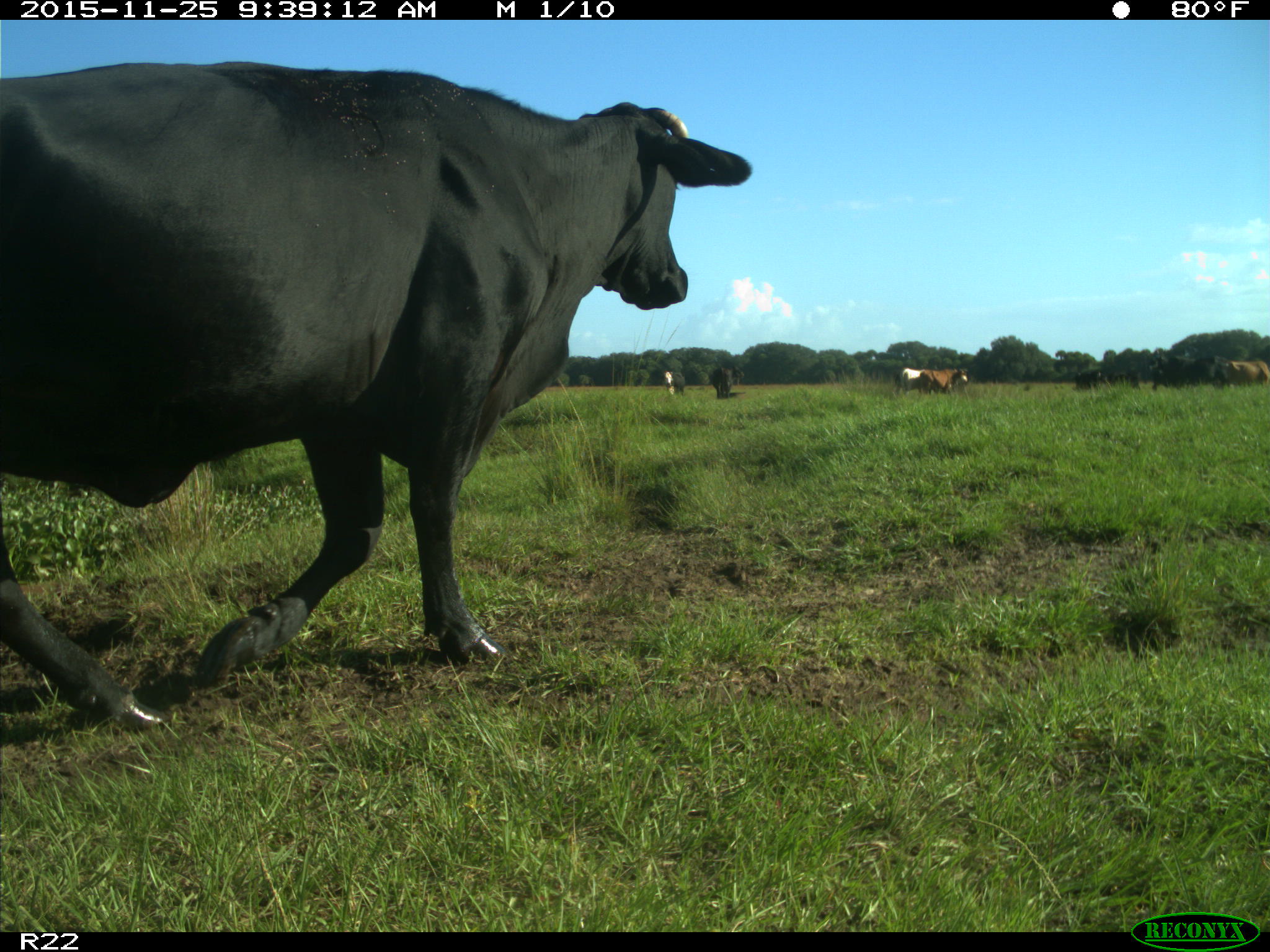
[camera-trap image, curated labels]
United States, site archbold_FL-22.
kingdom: Animalia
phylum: Chordata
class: Mammalia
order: Artiodactyla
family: Bovidae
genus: Bos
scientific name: Bos taurus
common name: domestic cow